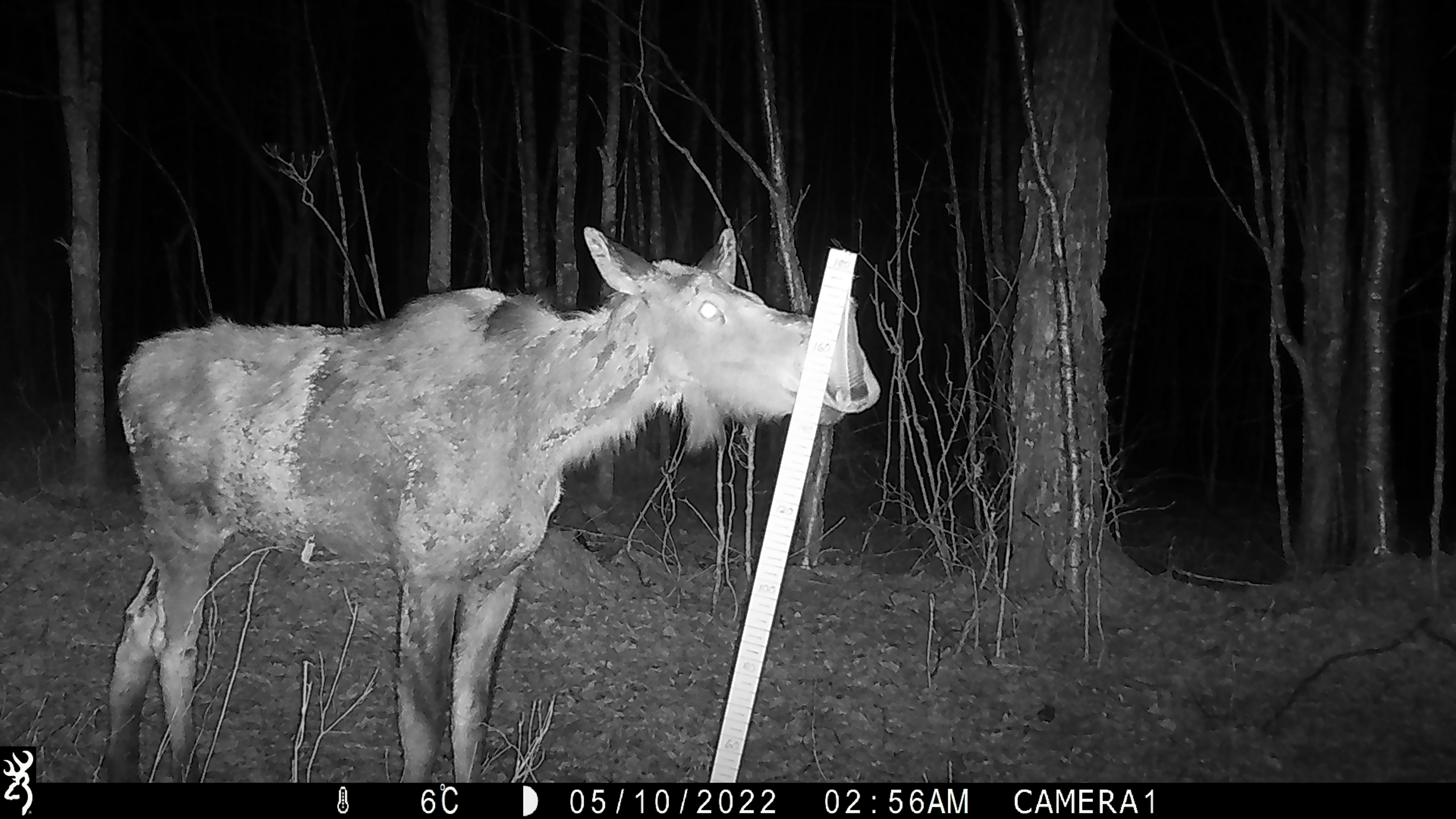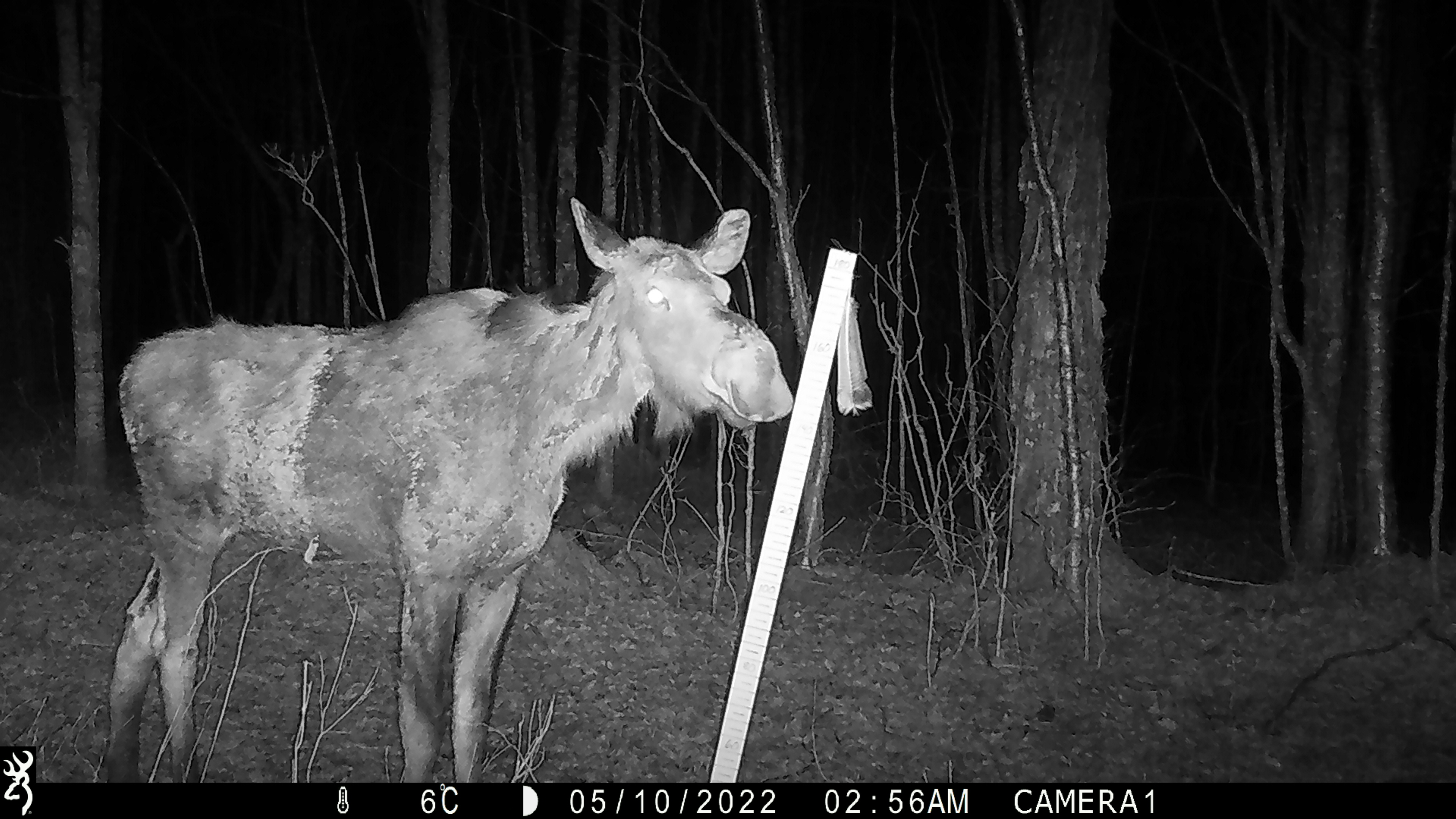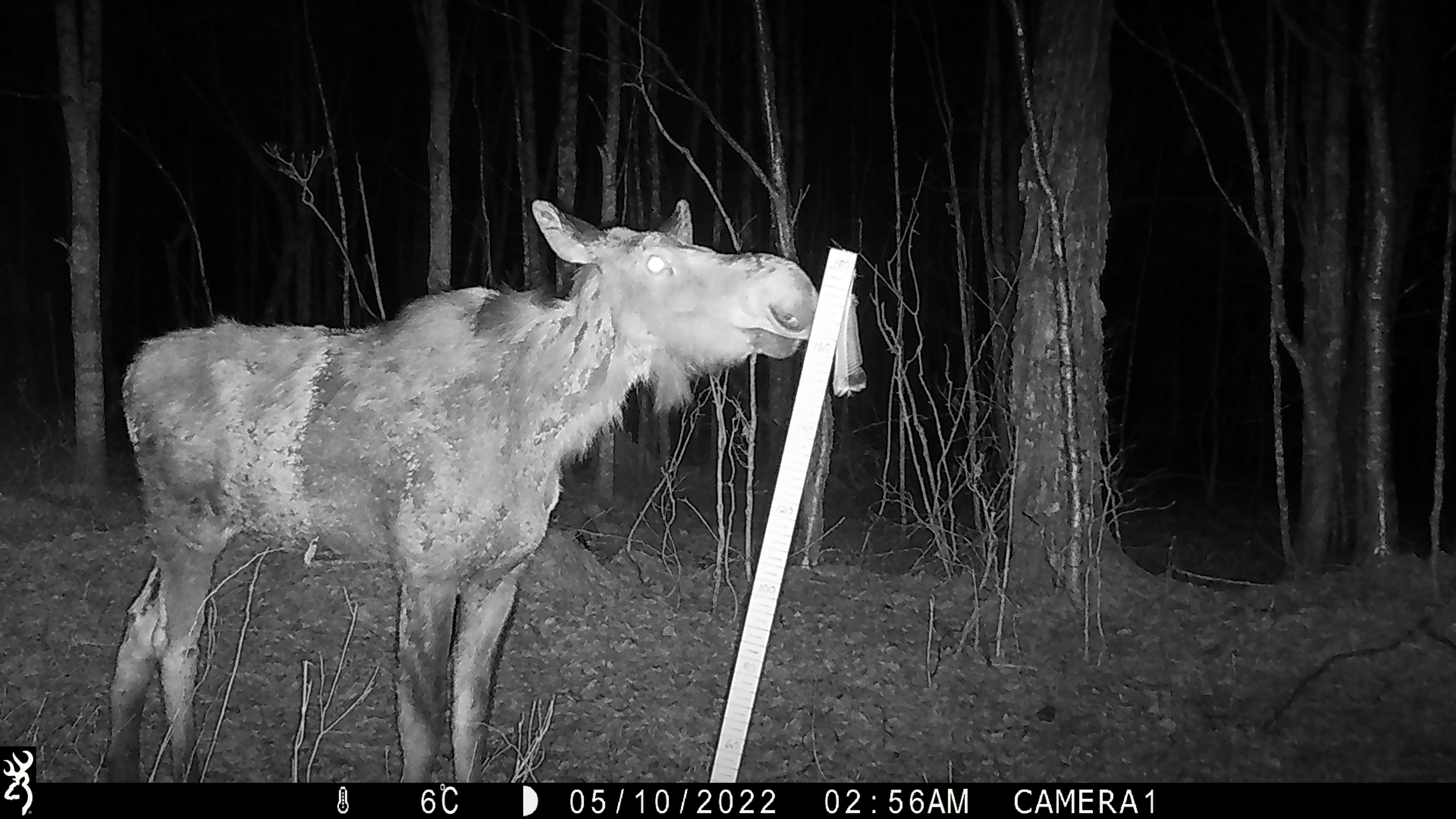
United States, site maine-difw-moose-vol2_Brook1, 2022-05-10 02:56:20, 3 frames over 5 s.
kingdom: Animalia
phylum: Chordata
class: Mammalia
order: Artiodactyla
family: Cervidae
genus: Alces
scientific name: Alces alces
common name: moose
Moose (Alces alces).